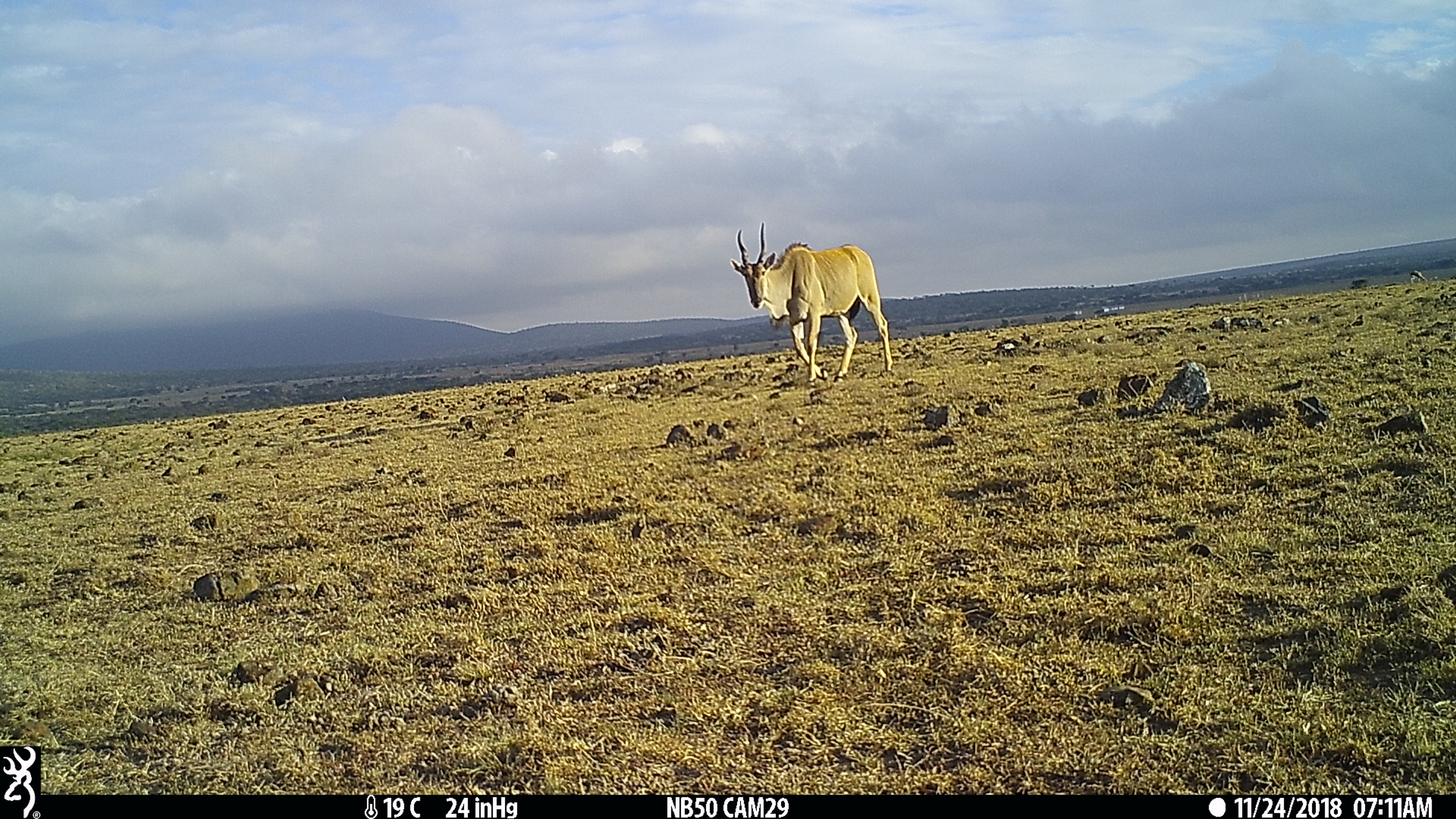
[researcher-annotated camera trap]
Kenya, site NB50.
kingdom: Animalia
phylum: Chordata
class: Mammalia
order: Artiodactyla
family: Bovidae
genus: Tragelaphus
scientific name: Tragelaphus oryx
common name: eland